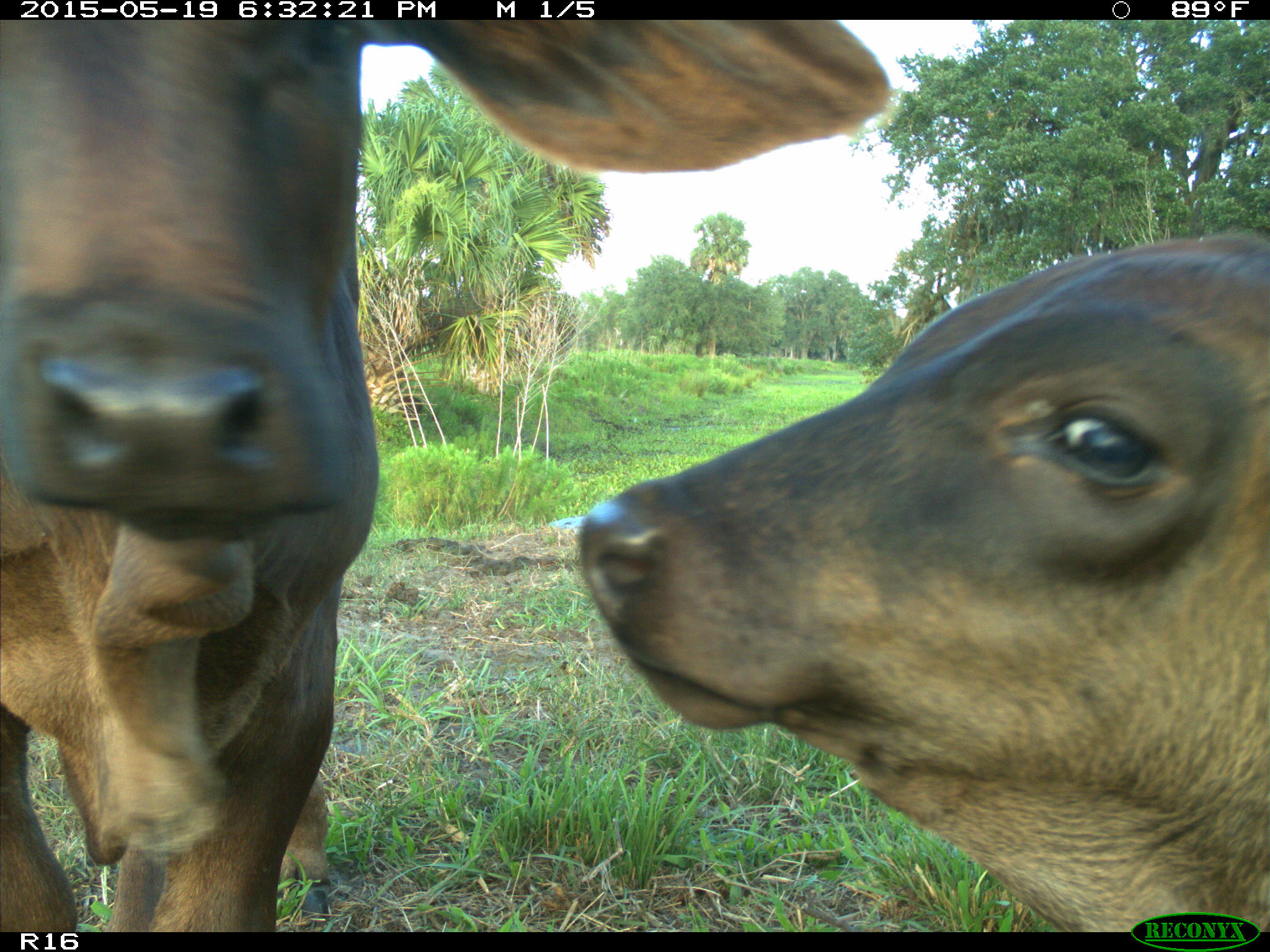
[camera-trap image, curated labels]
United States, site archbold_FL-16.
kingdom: Animalia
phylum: Chordata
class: Mammalia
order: Artiodactyla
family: Bovidae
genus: Bos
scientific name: Bos taurus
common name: domestic cow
Bos taurus (domestic cow).